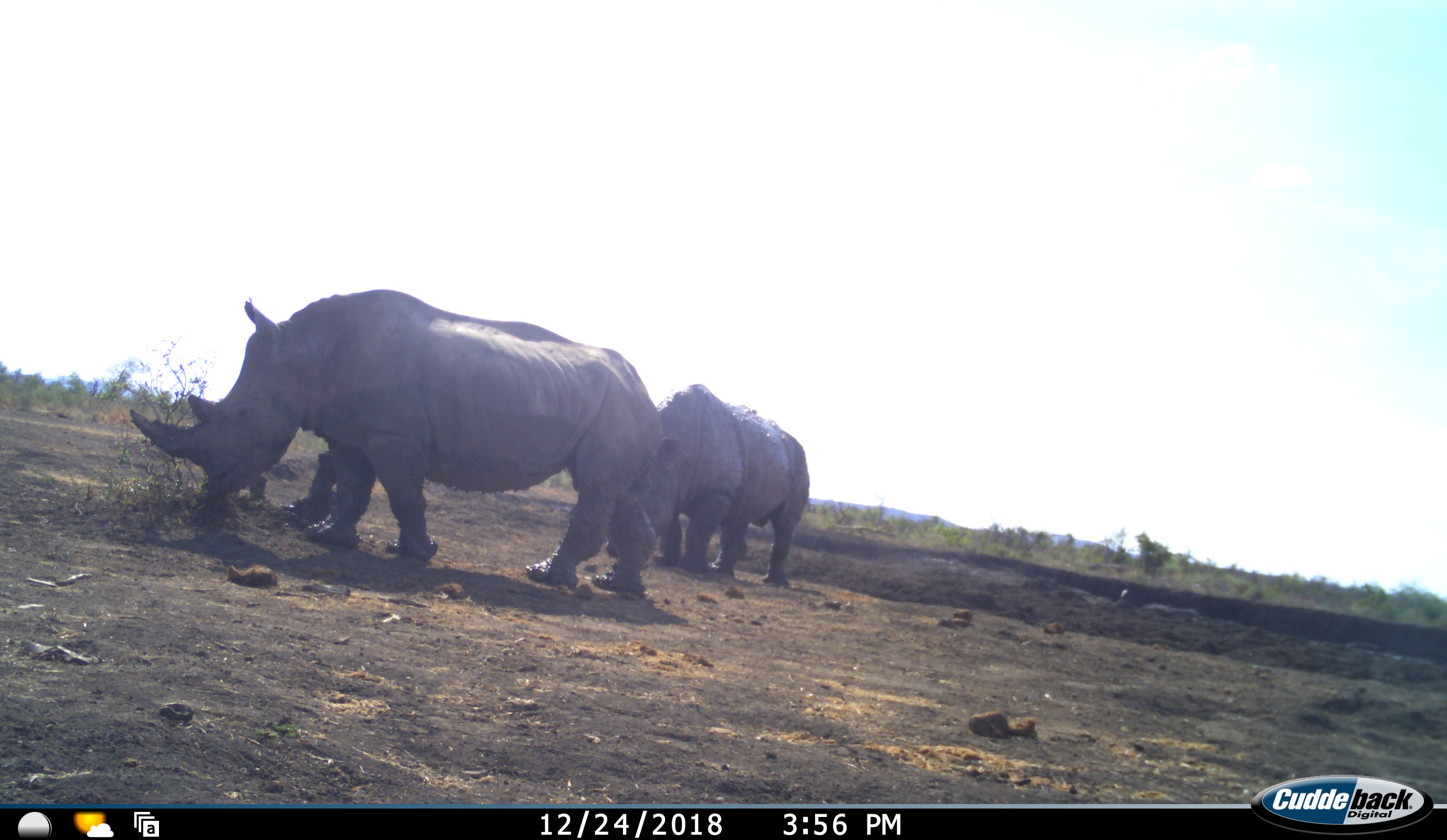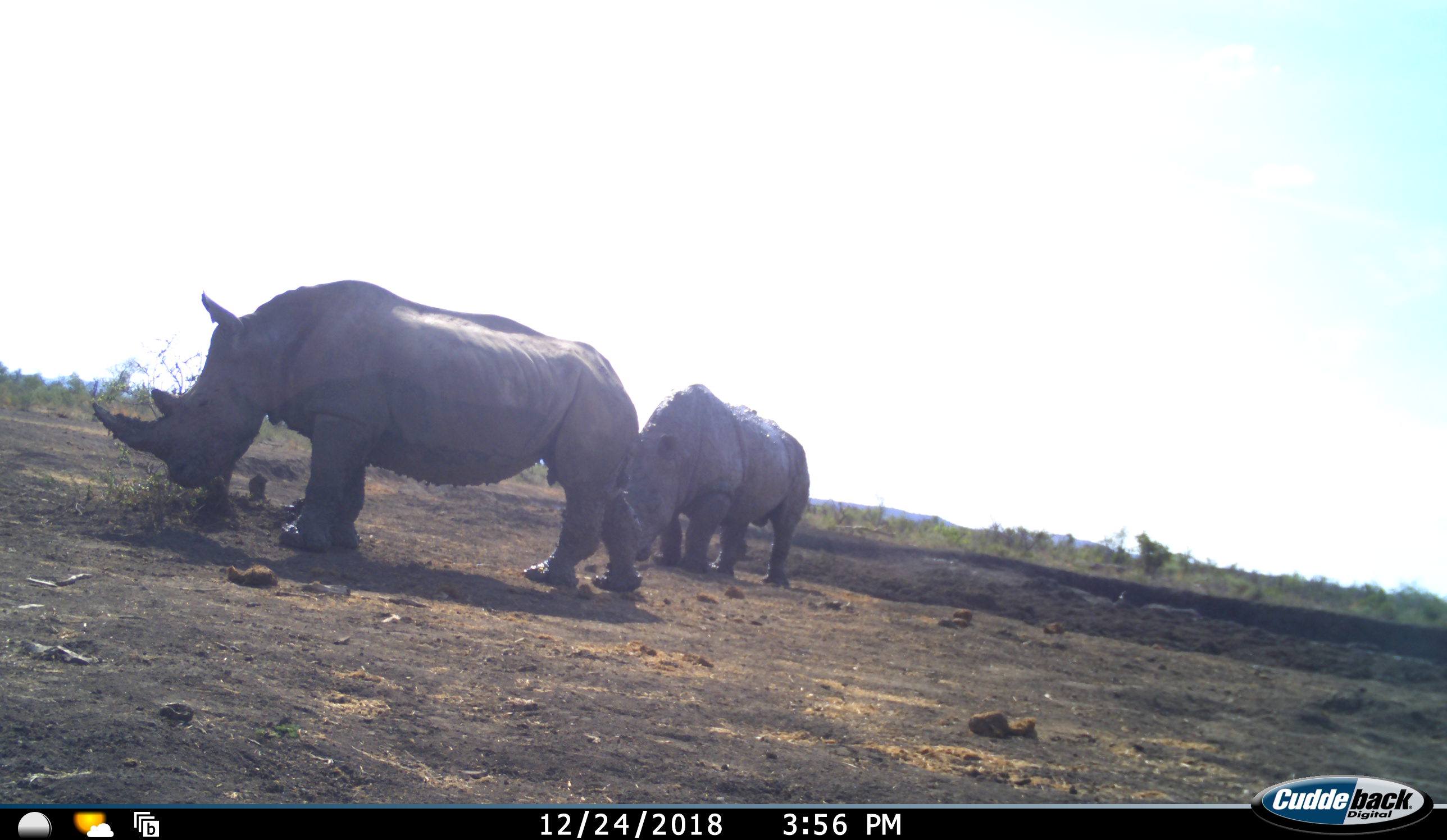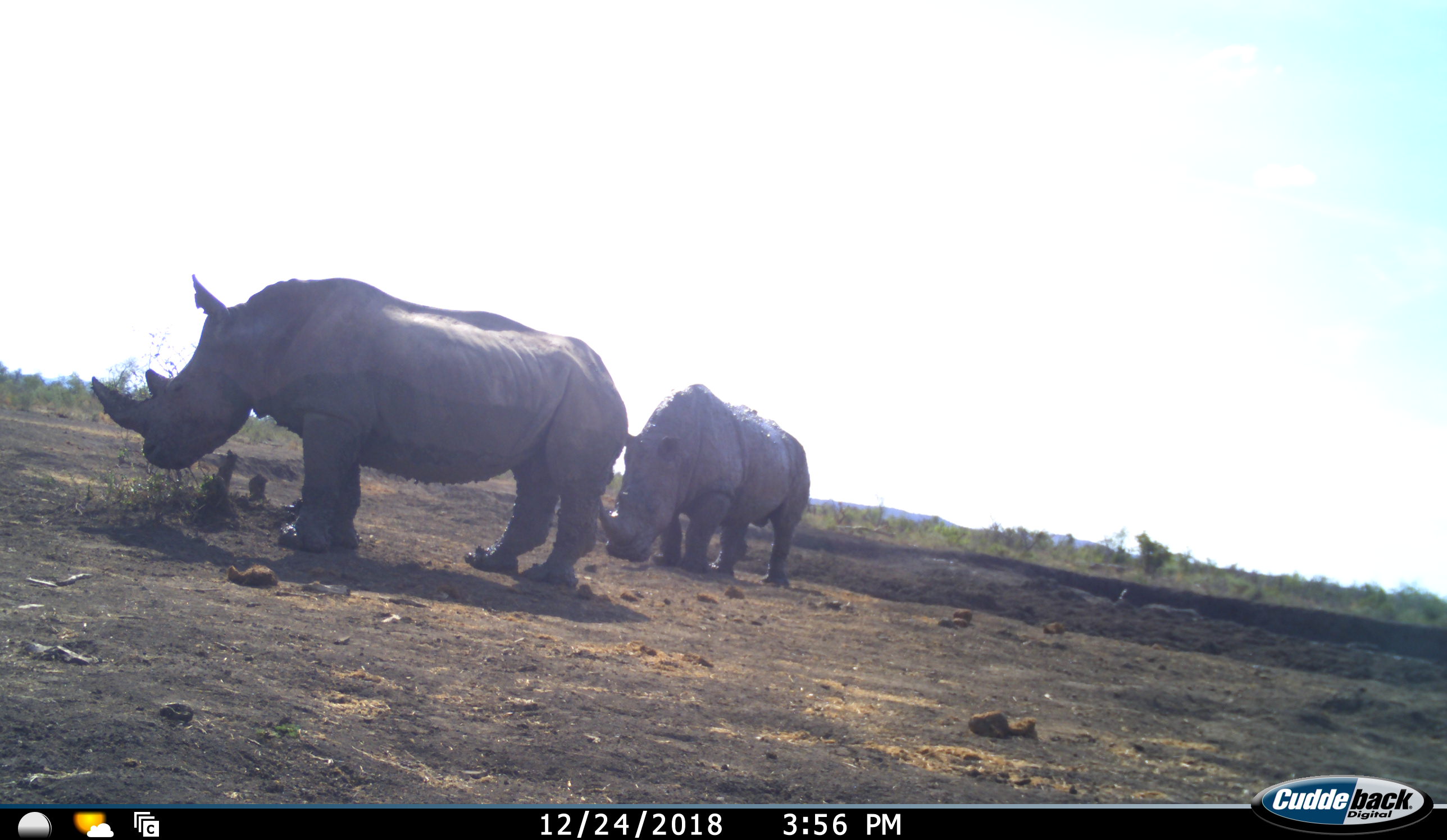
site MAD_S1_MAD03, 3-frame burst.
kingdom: Animalia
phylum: Chordata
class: Mammalia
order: Perissodactyla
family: Rhinocerotidae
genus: Ceratotherium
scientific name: Ceratotherium simum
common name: white rhinoceros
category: rhinoceroswhite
Rhinoceroswhite (white rhinoceros) (Ceratotherium simum), count 2. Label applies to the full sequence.